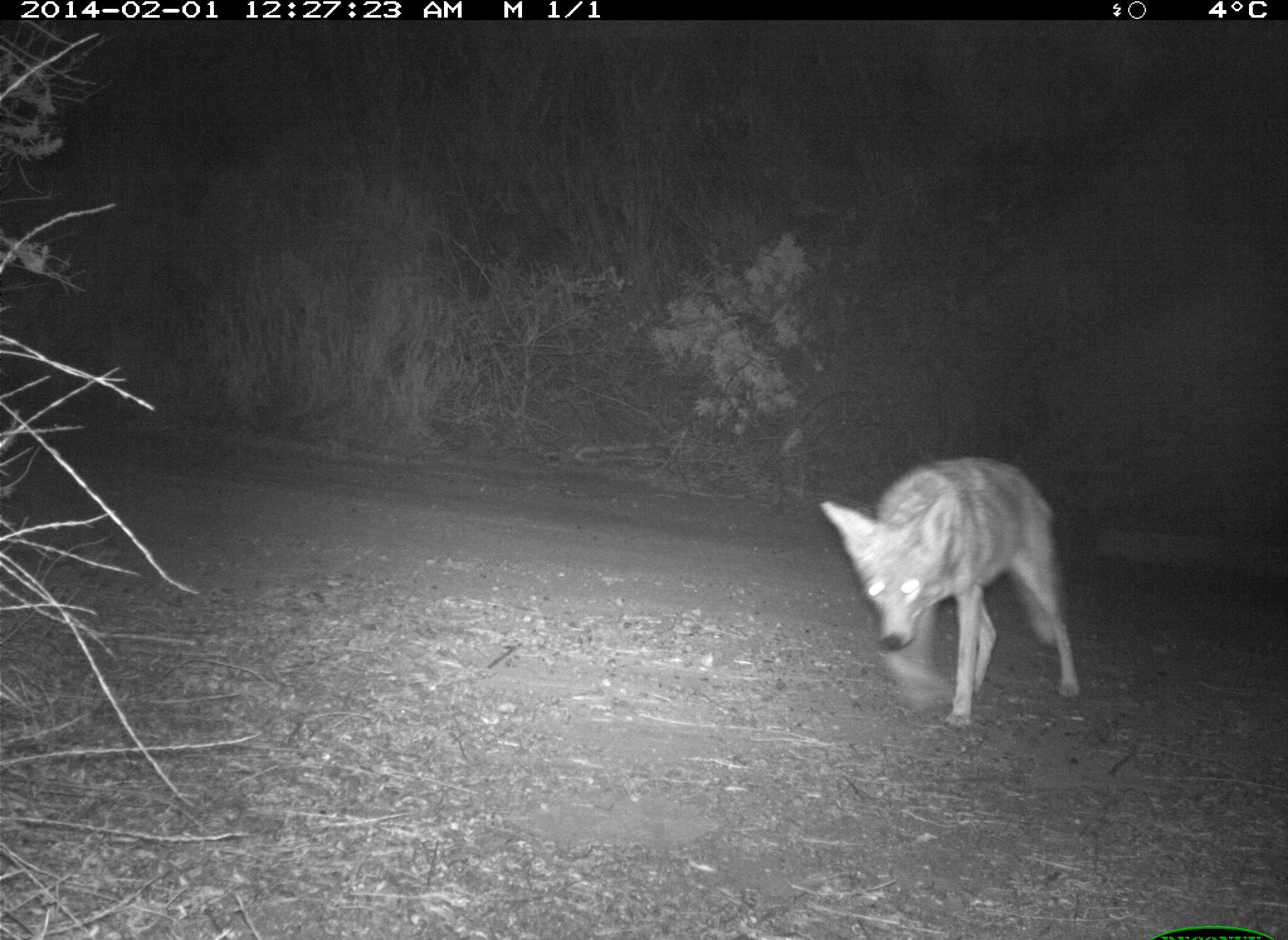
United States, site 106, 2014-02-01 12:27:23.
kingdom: Animalia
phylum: Chordata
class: Mammalia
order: Carnivora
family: Canidae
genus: Canis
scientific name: Canis latrans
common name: coyote